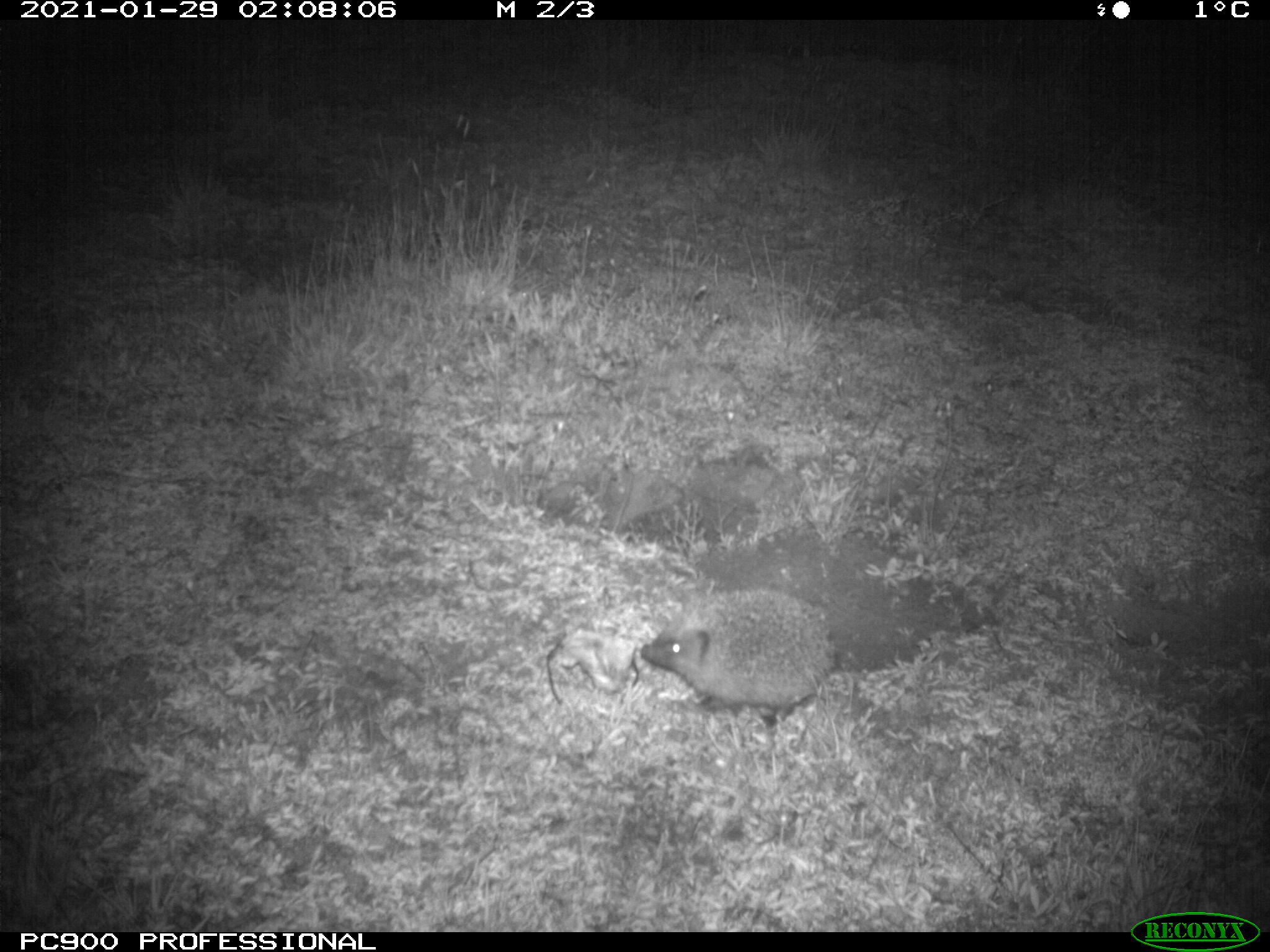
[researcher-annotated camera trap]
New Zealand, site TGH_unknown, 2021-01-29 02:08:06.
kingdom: Animalia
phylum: Chordata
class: Mammalia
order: Eulipotyphla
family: Erinaceidae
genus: Erinaceus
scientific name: Erinaceus europaeus europaeus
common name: european hedgehog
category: hedgehog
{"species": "hedgehog (european hedgehog) (Erinaceus europaeus europaeus)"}